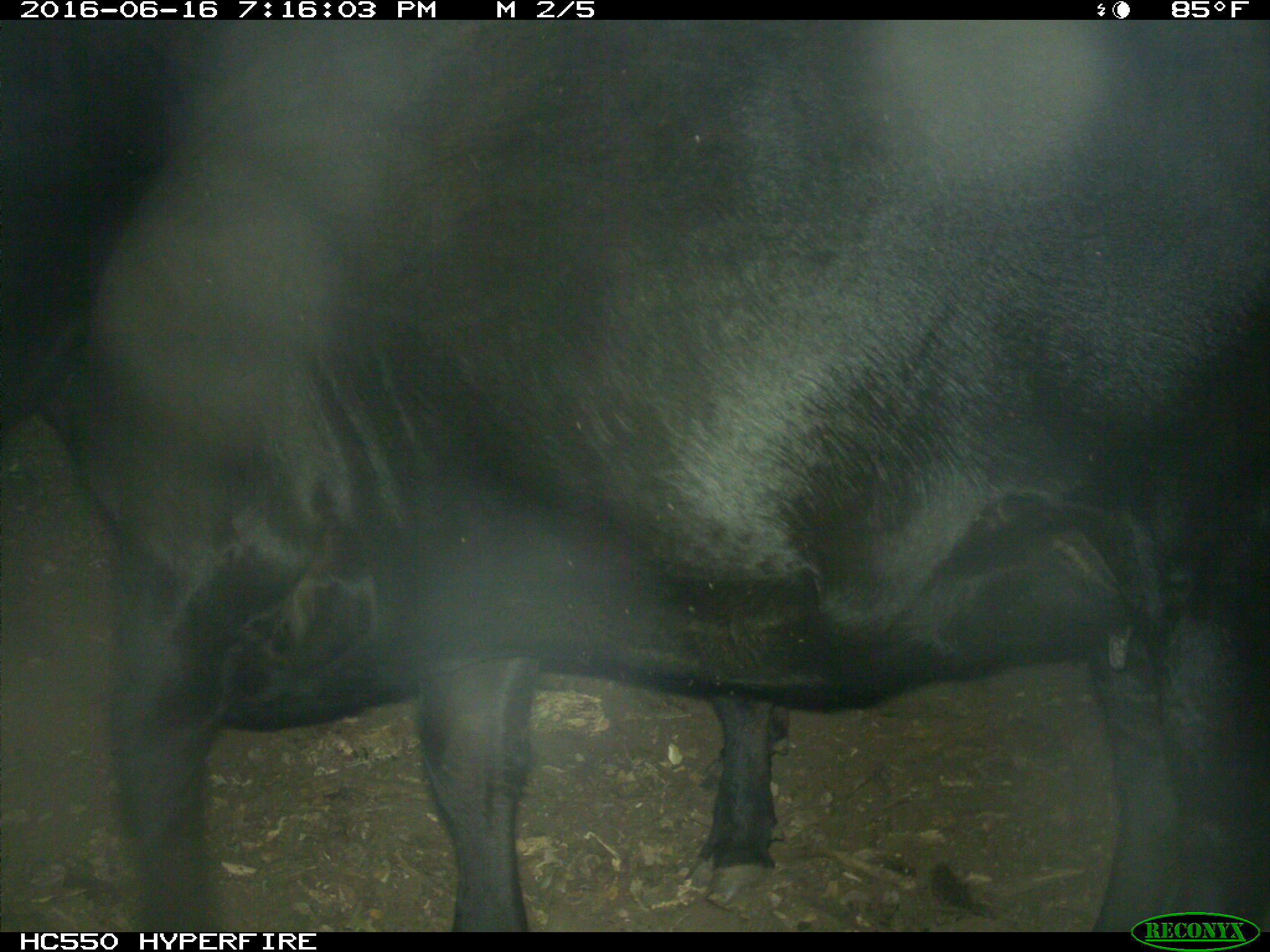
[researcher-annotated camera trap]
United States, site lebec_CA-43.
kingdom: Animalia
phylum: Chordata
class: Mammalia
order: Artiodactyla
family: Bovidae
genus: Bos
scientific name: Bos taurus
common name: domestic cow